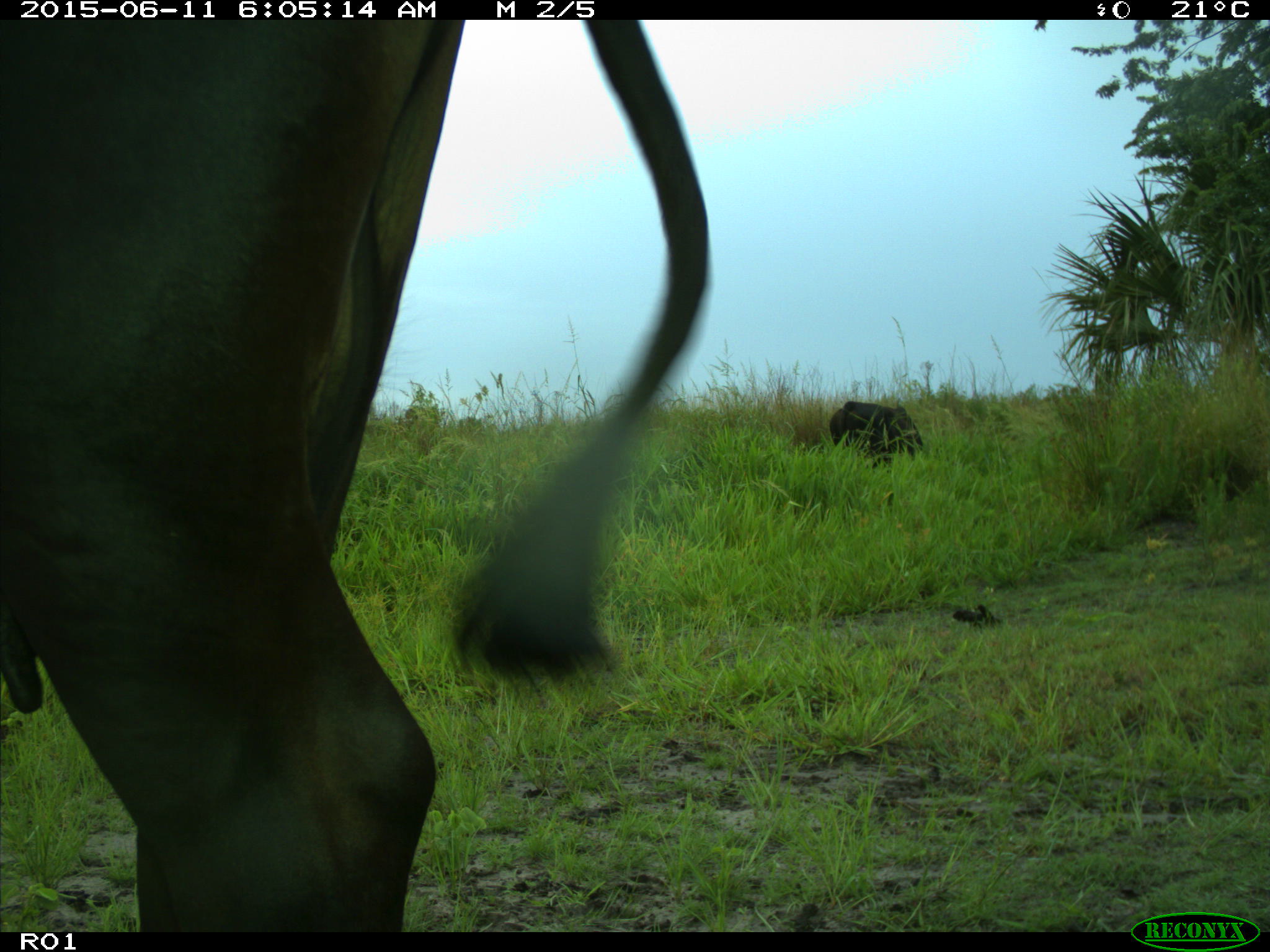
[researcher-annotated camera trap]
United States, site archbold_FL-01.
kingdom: Animalia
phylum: Chordata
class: Mammalia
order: Artiodactyla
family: Bovidae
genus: Bos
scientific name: Bos taurus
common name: domestic cow